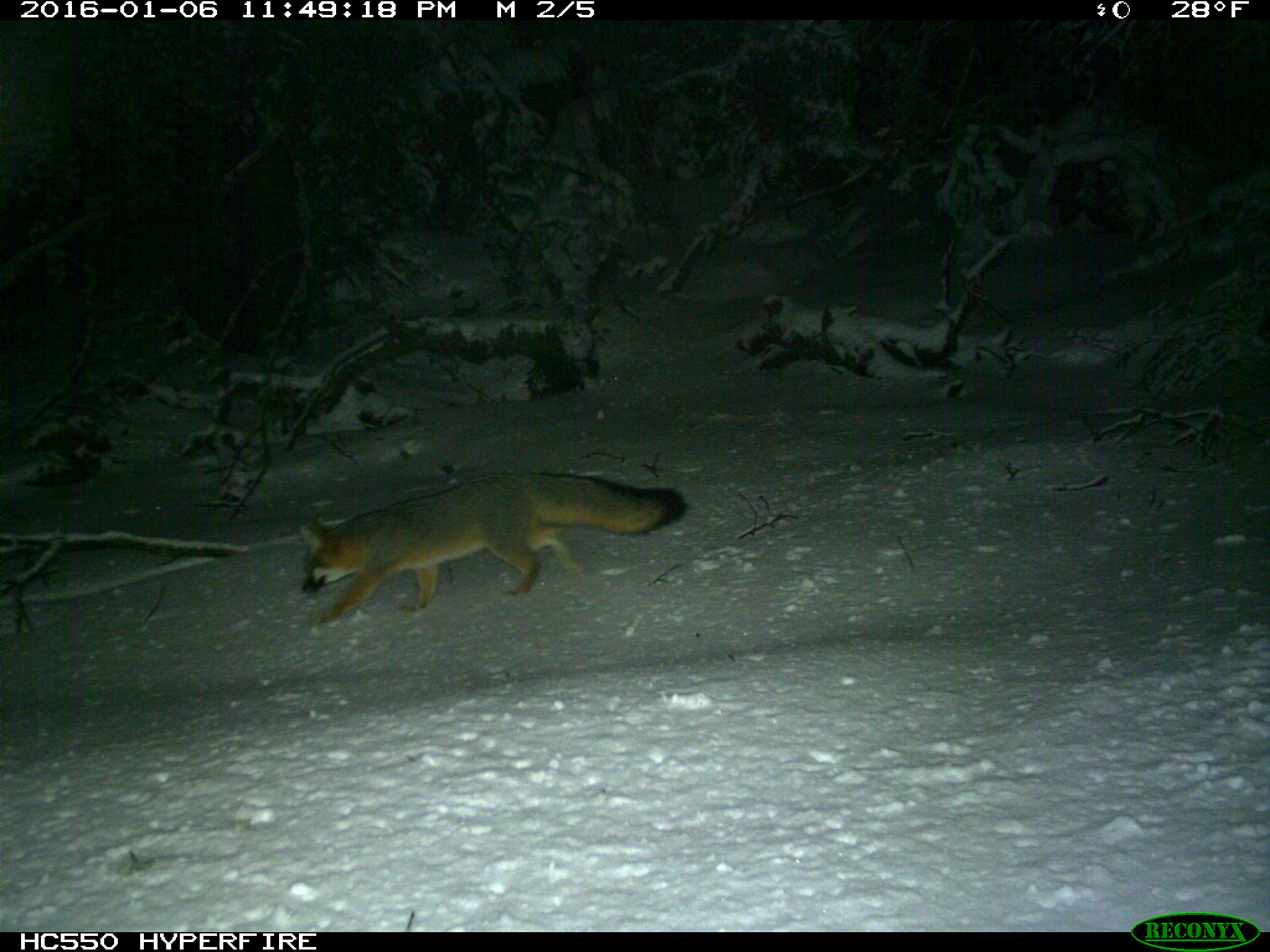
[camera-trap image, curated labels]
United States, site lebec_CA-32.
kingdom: Animalia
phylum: Chordata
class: Mammalia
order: Carnivora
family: Canidae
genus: Urocyon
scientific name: Urocyon cinereoargenteus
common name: gray fox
Urocyon cinereoargenteus (gray fox).